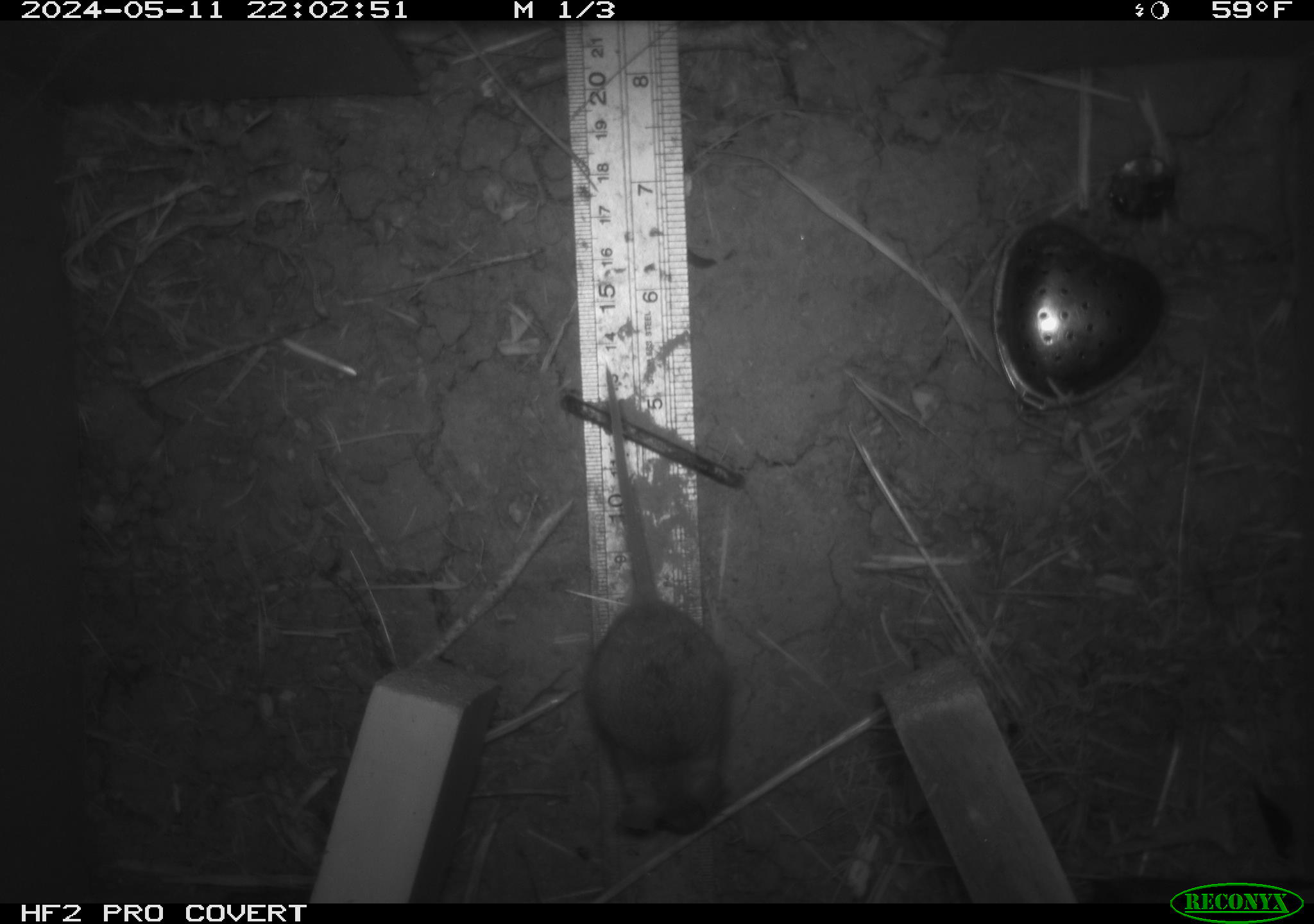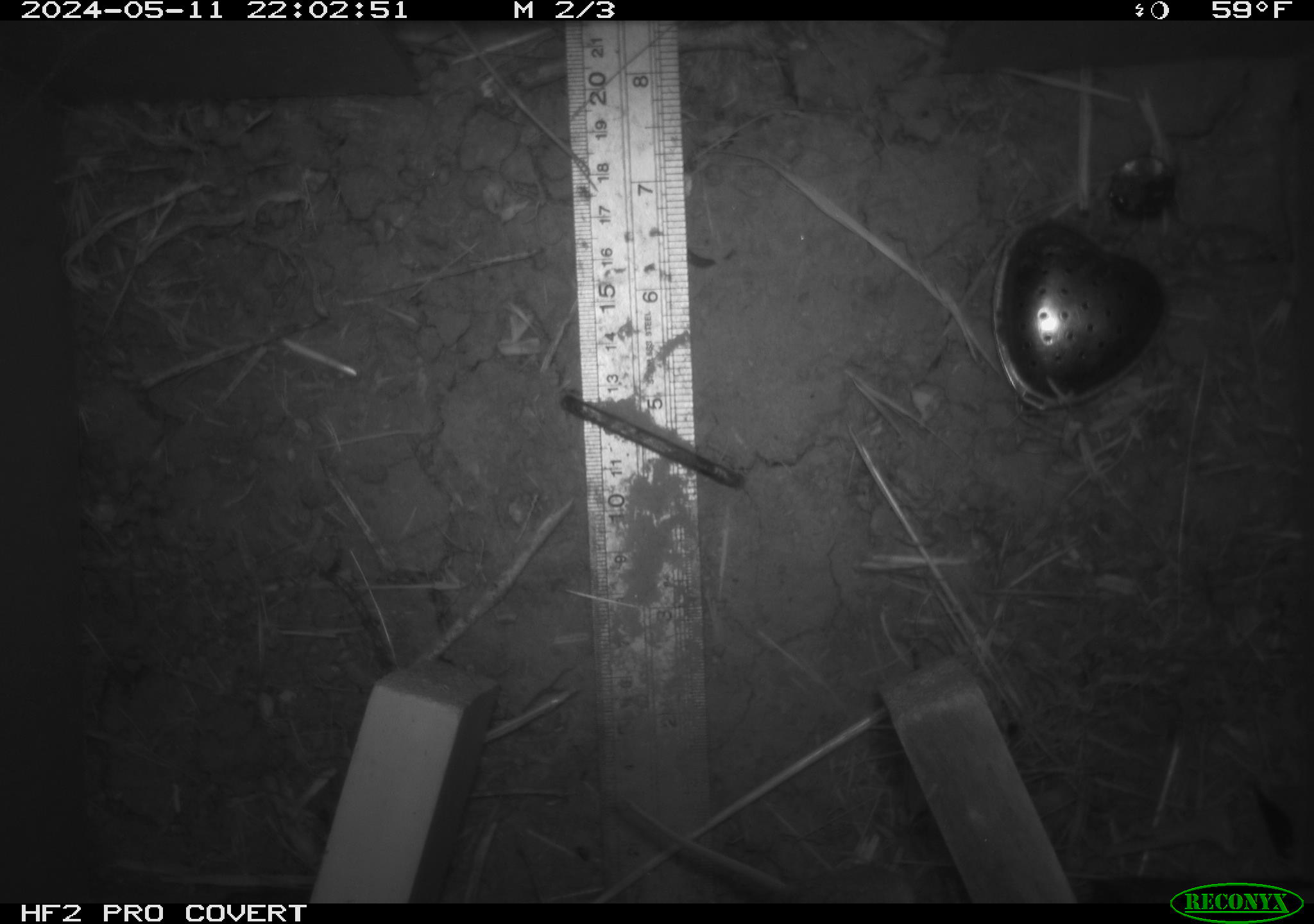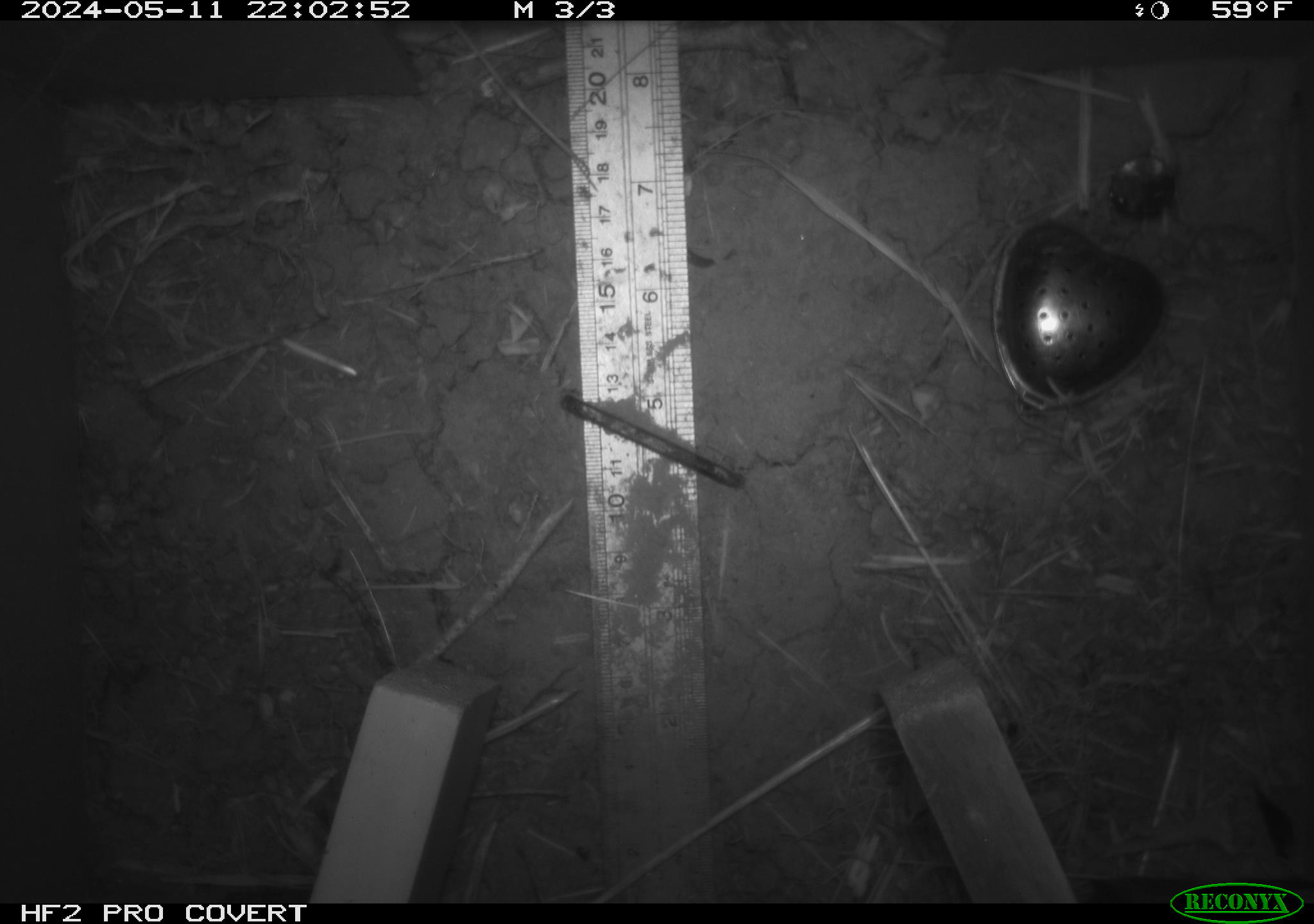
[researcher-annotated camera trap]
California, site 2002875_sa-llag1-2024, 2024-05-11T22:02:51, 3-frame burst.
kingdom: Animalia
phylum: Chordata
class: Mammalia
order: Rodentia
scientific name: Rodentia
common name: mouse species